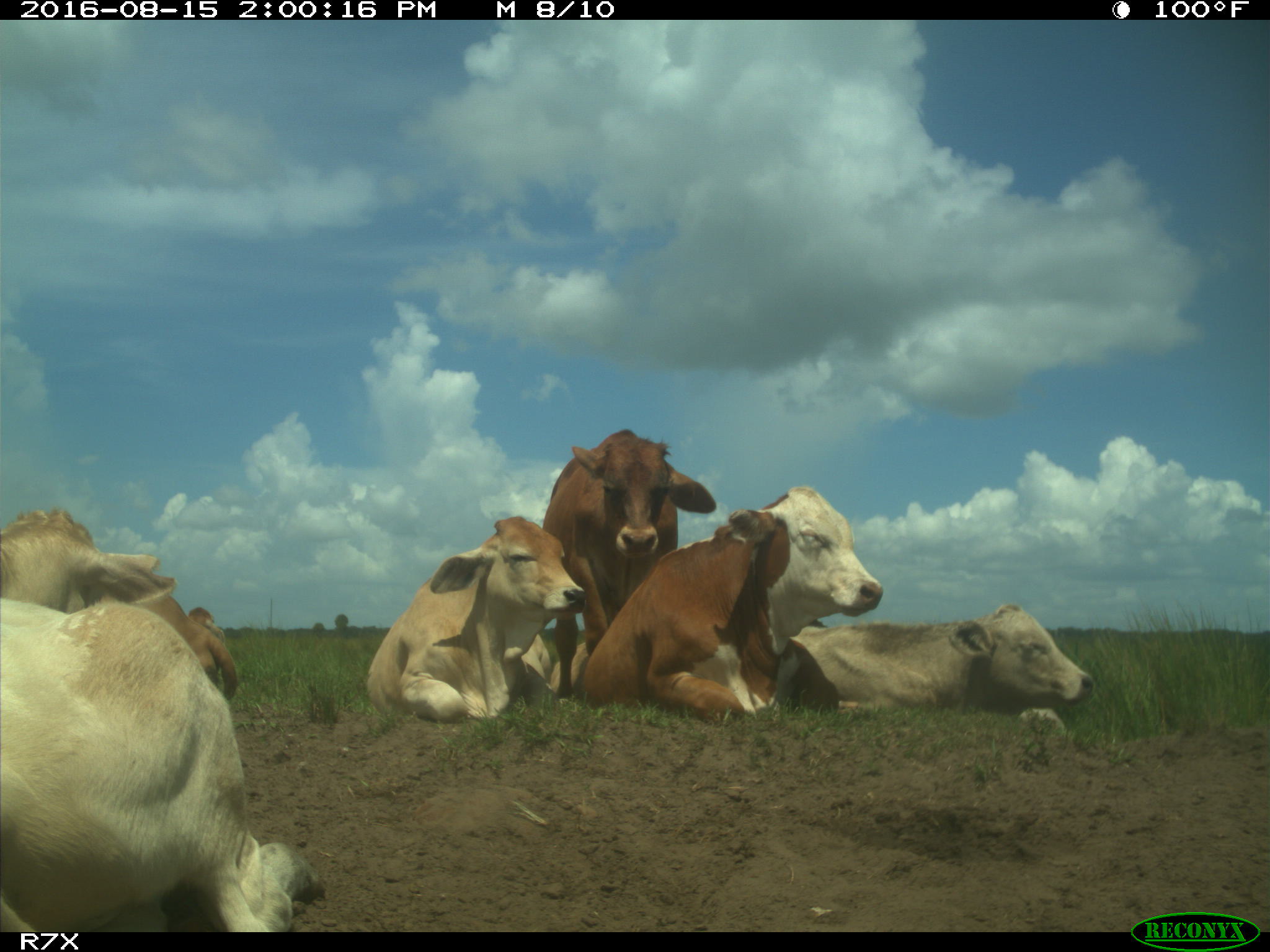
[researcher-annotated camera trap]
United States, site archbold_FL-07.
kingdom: Animalia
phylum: Chordata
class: Mammalia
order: Artiodactyla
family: Bovidae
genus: Bos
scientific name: Bos taurus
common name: domestic cow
Bos taurus (domestic cow).